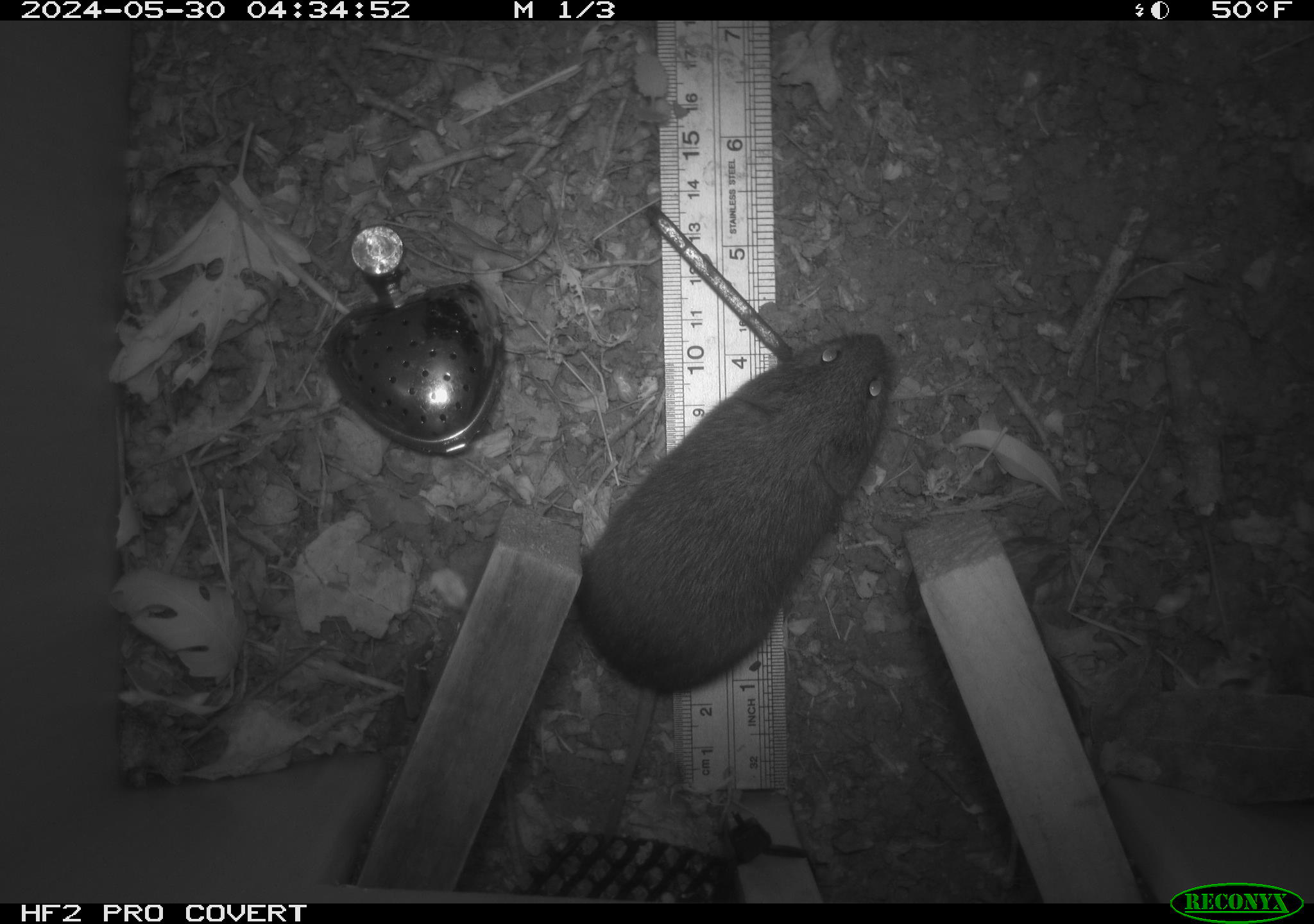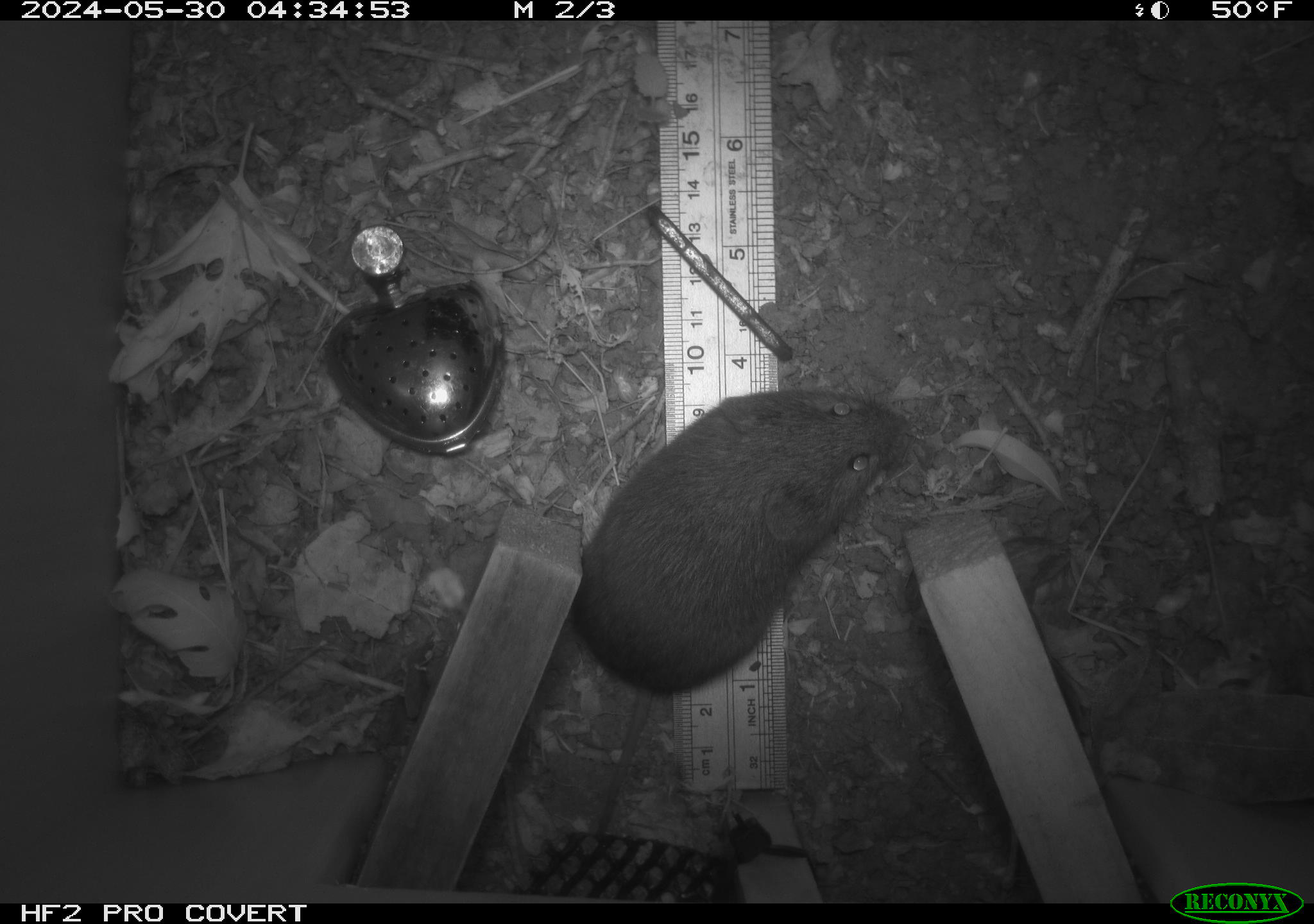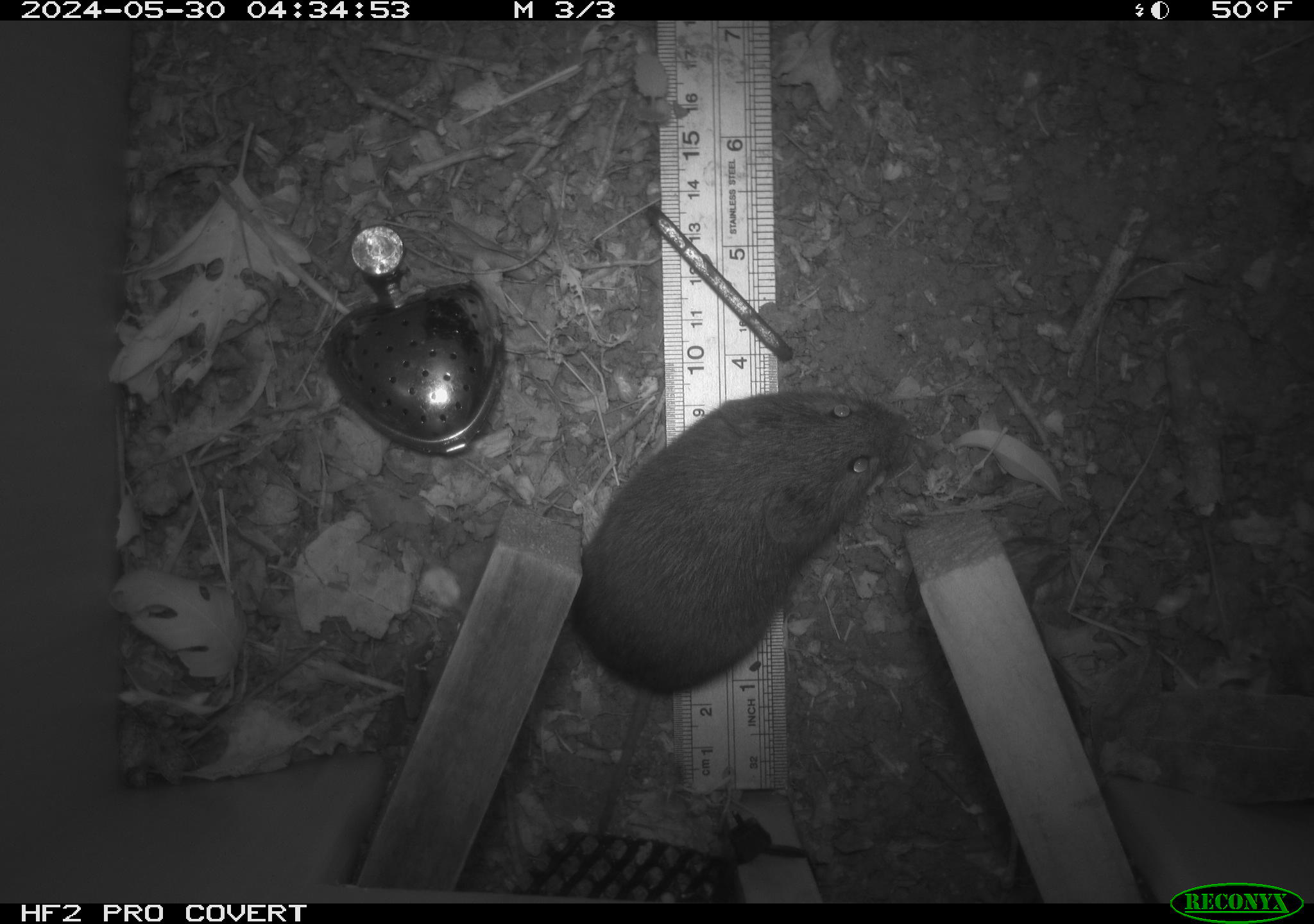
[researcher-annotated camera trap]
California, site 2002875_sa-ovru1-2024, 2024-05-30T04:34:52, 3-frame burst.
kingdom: Animalia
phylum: Chordata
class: Mammalia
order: Rodentia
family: Cricetidae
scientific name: Arvicolinae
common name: voles, lemmings, and muskrats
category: arvicolinae subfamily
Arvicolinae subfamily (voles, lemmings, and muskrats) (Arvicolinae).